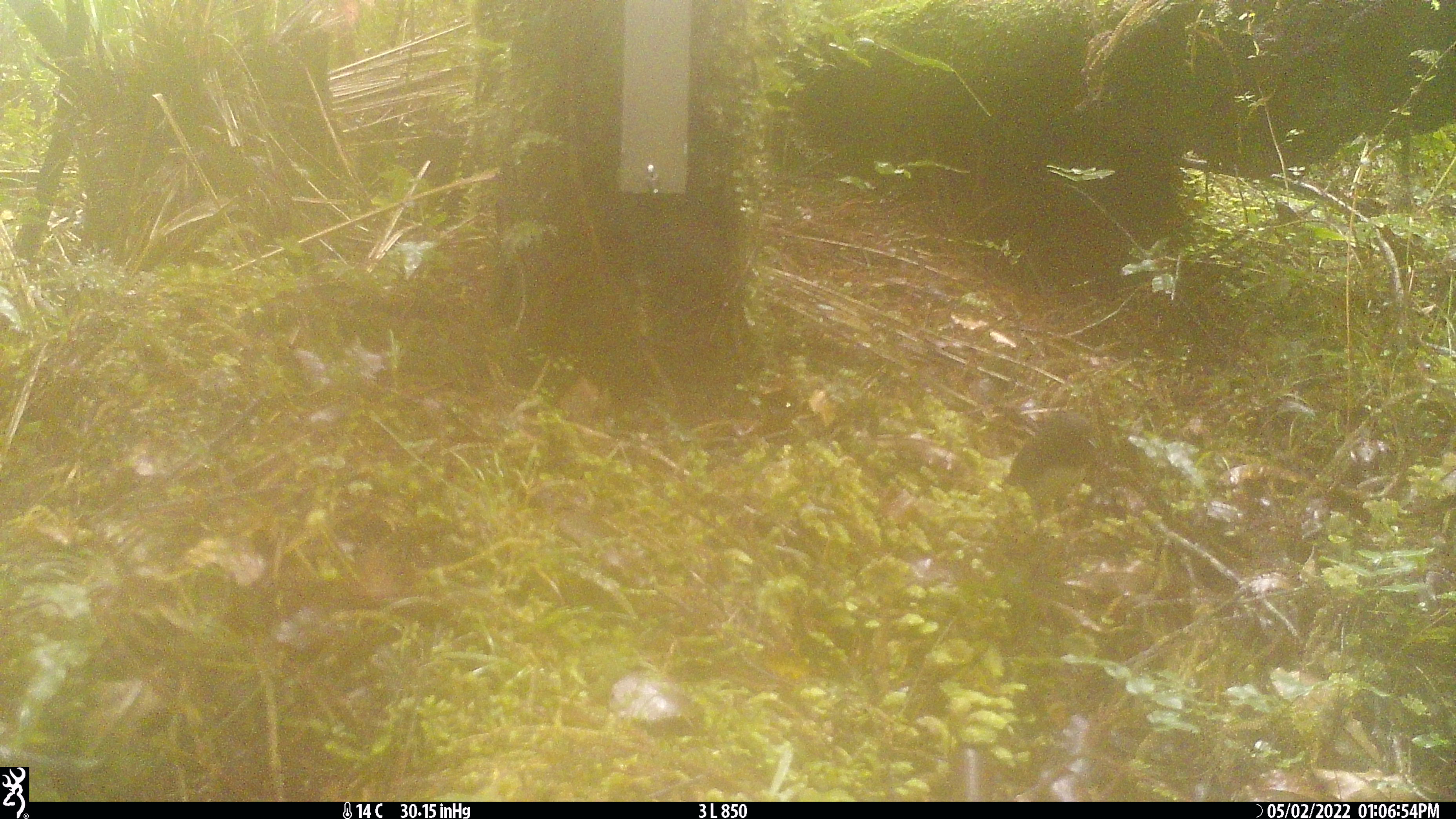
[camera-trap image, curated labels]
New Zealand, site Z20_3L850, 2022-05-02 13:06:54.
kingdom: Animalia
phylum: Chordata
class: Aves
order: Passeriformes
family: Petroicidae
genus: Petroica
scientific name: Petroica macrocephala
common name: tomtit